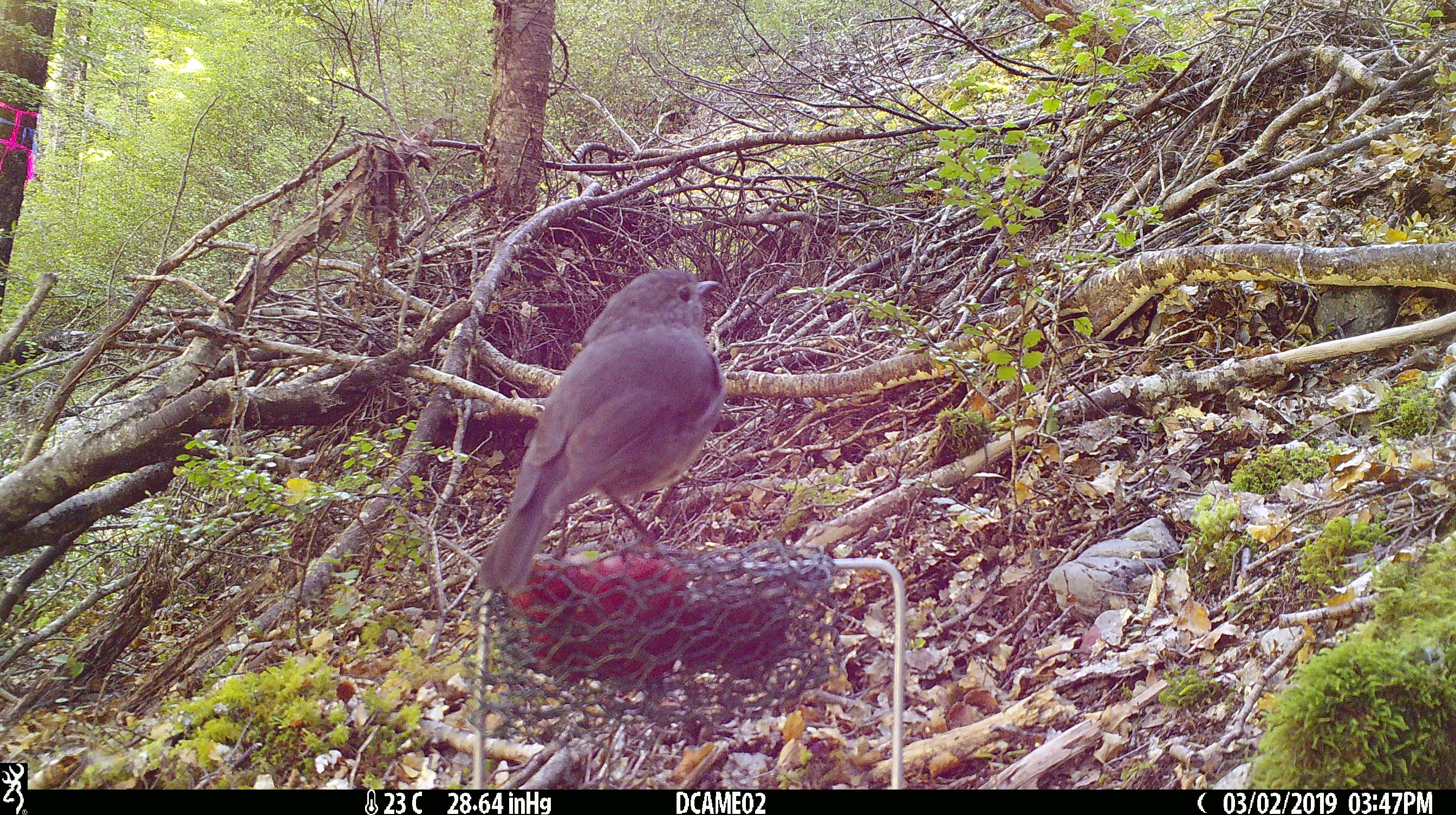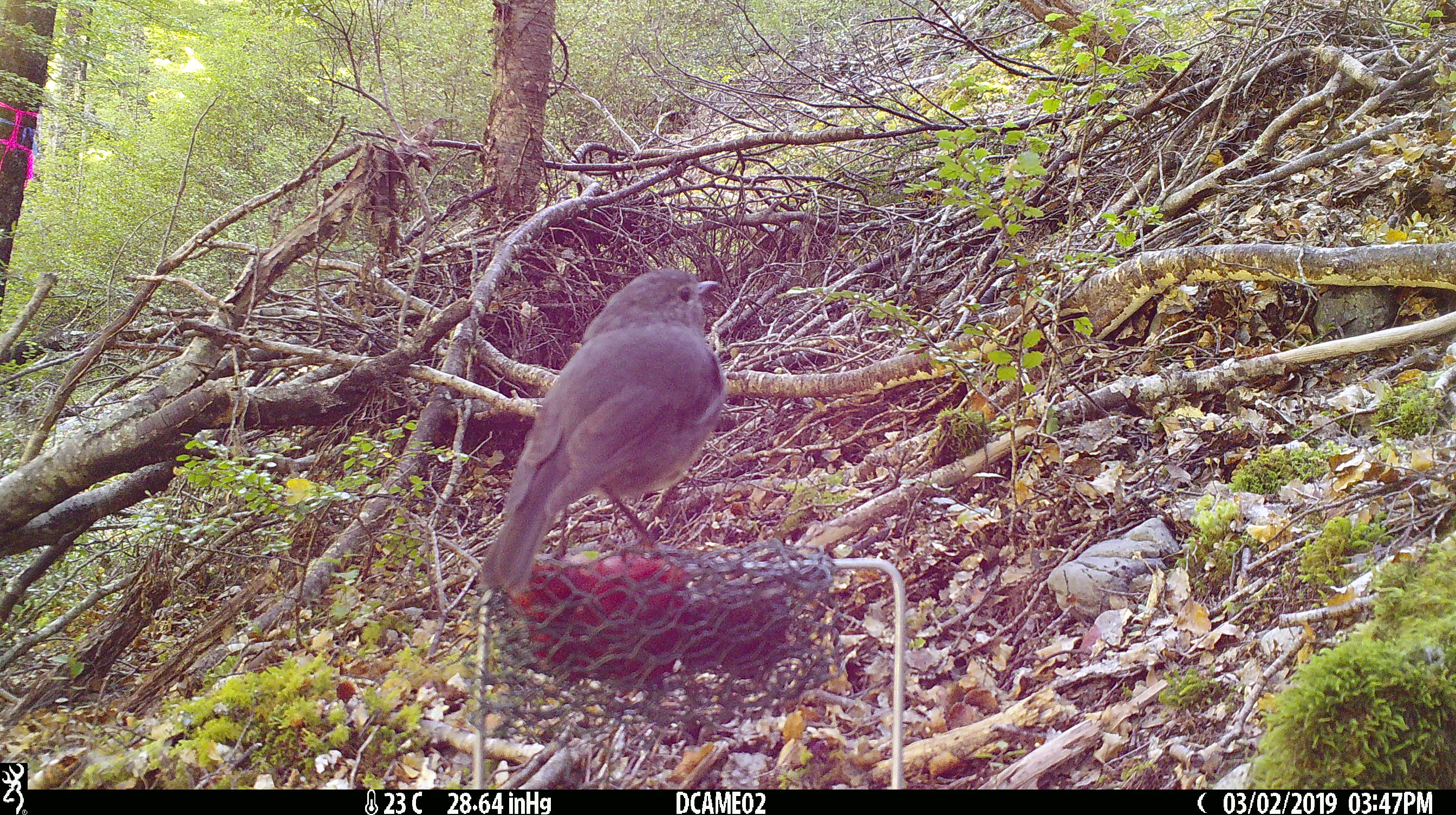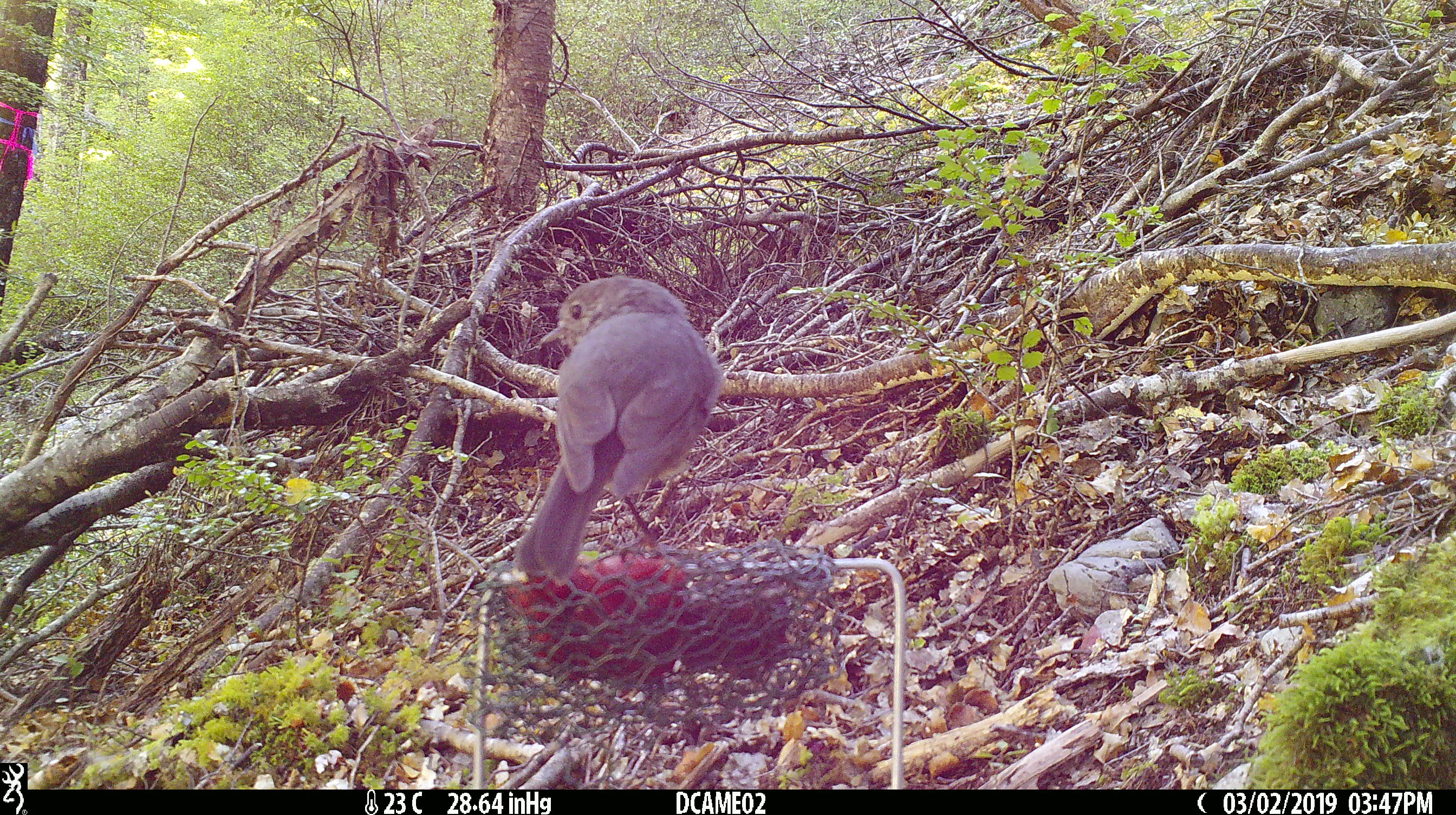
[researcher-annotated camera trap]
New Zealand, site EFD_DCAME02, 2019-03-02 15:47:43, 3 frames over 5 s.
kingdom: Animalia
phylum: Chordata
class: Aves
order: Passeriformes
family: Petroicidae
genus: Petroica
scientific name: Petroica australis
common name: new zealand robin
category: robin